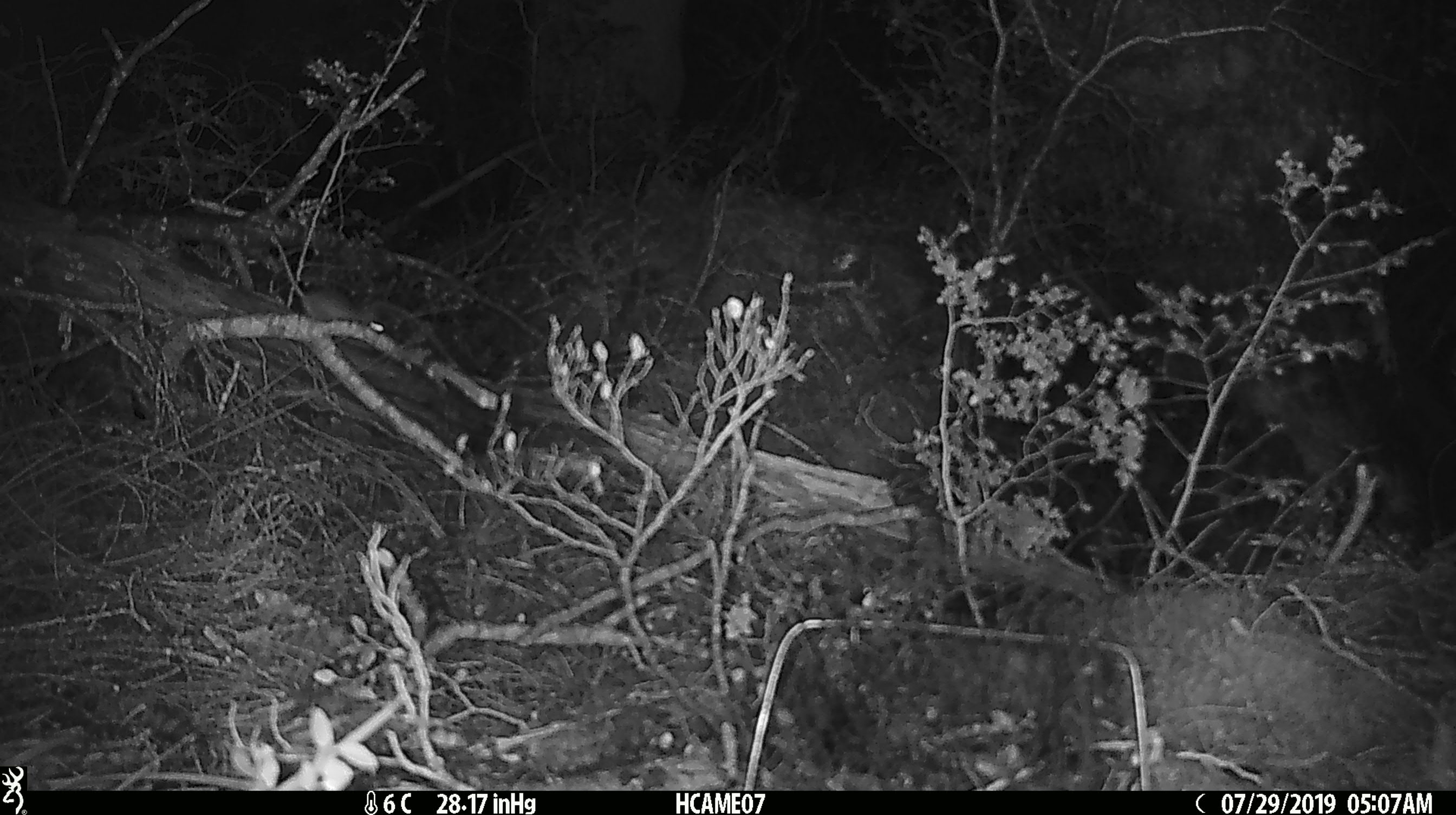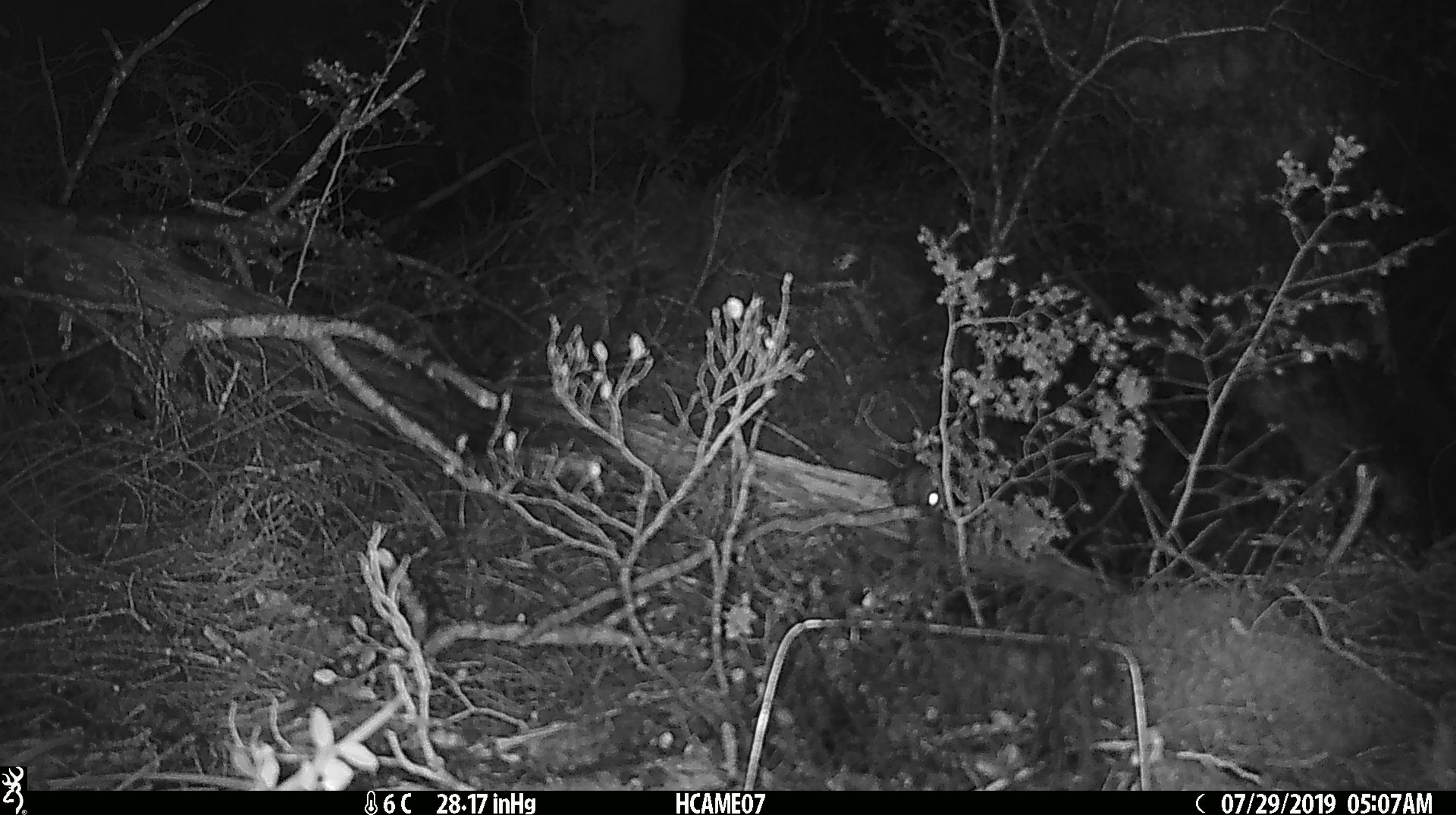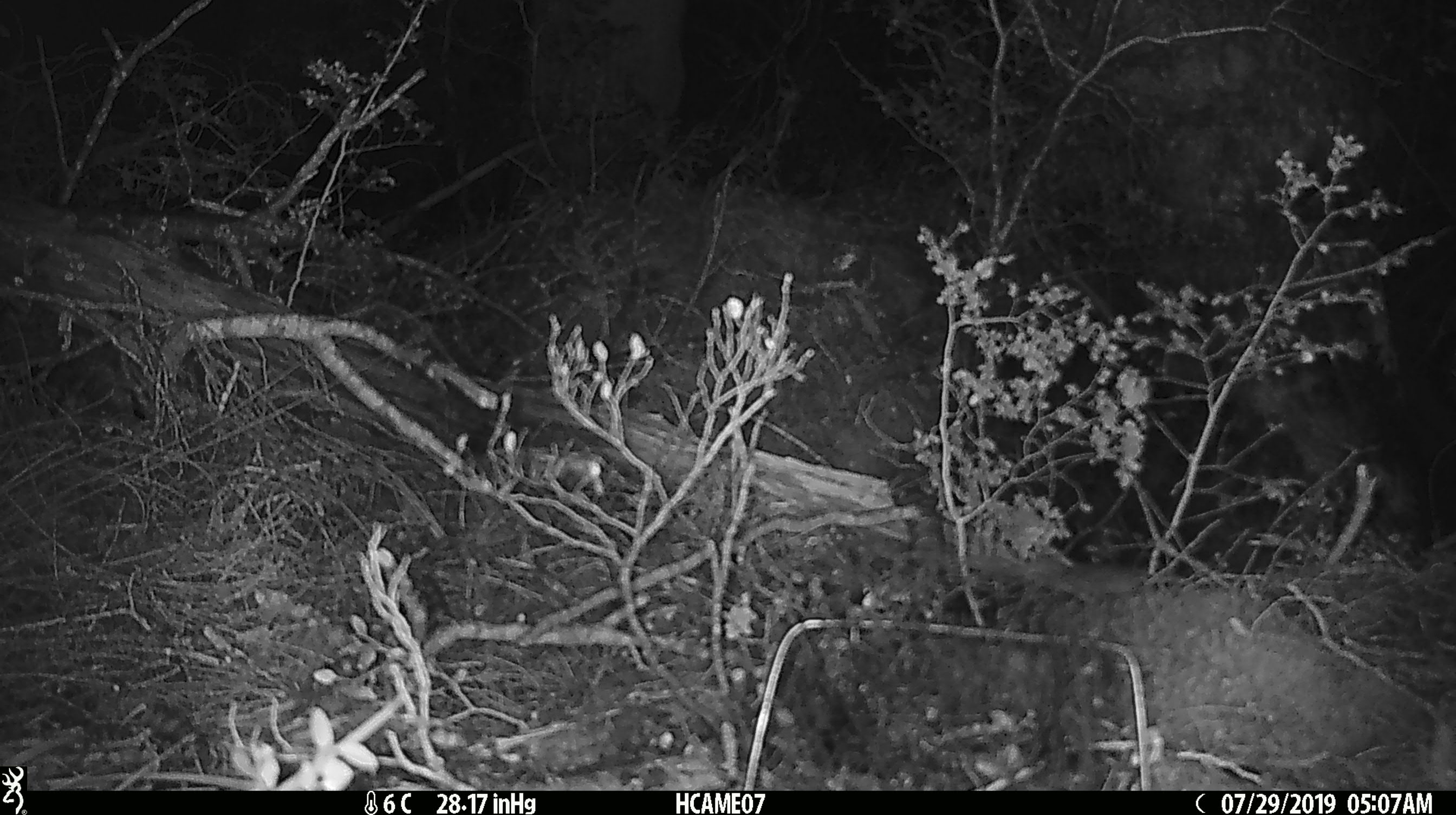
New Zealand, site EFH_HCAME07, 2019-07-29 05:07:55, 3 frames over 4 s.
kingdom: Animalia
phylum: Chordata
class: Mammalia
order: Rodentia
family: Muridae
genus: Mus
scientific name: Mus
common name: mouse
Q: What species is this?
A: Mouse (Mus).